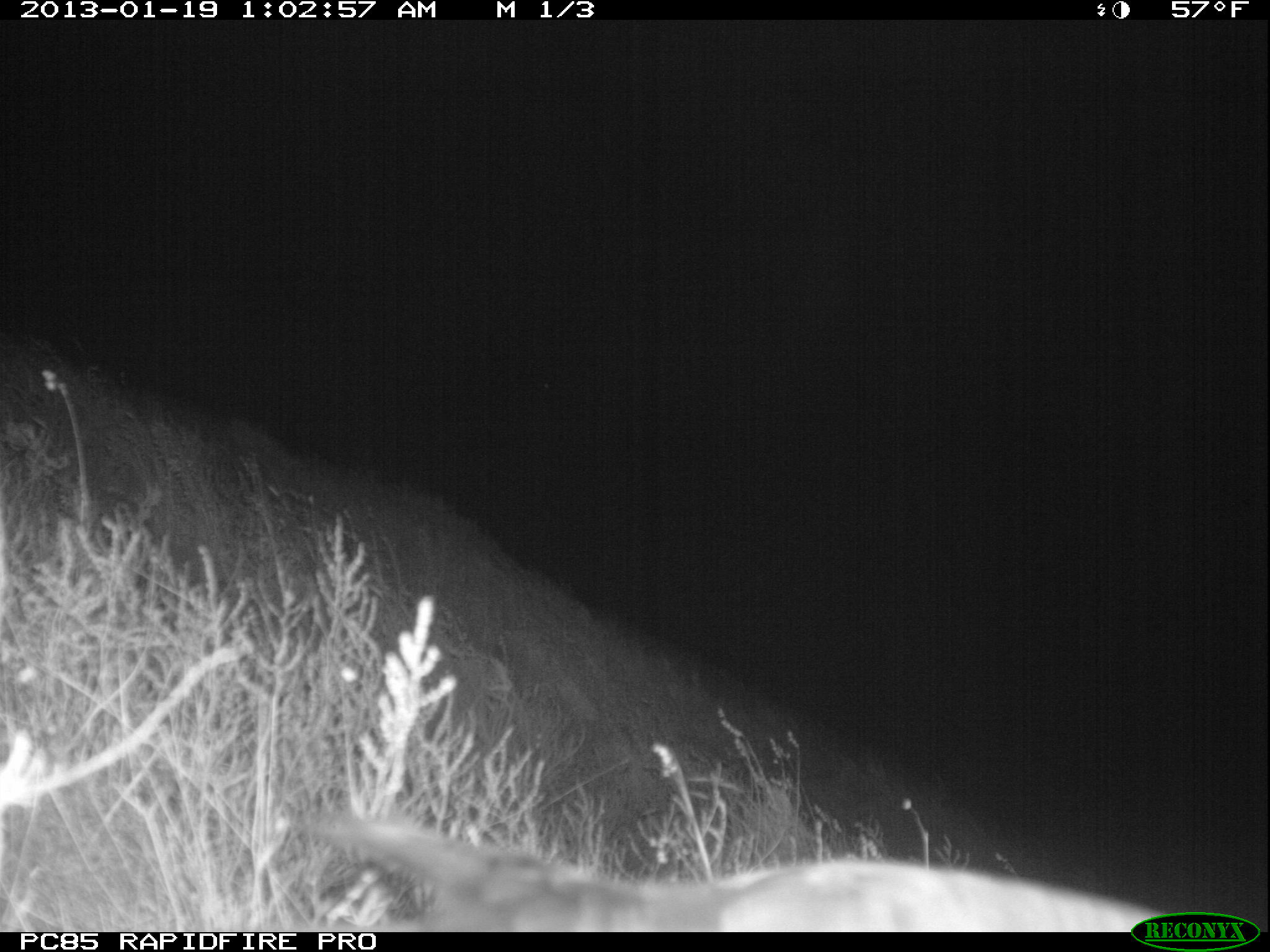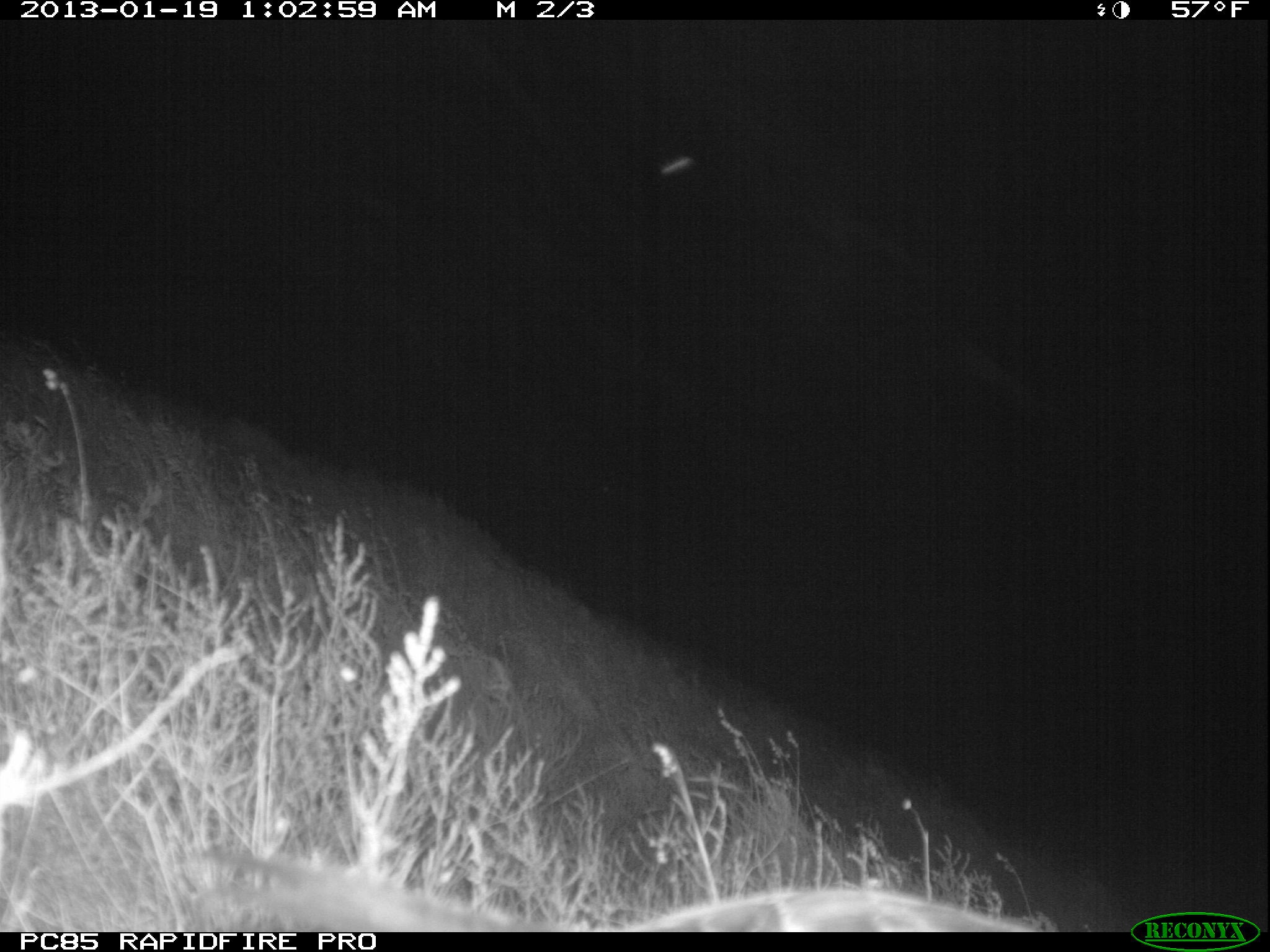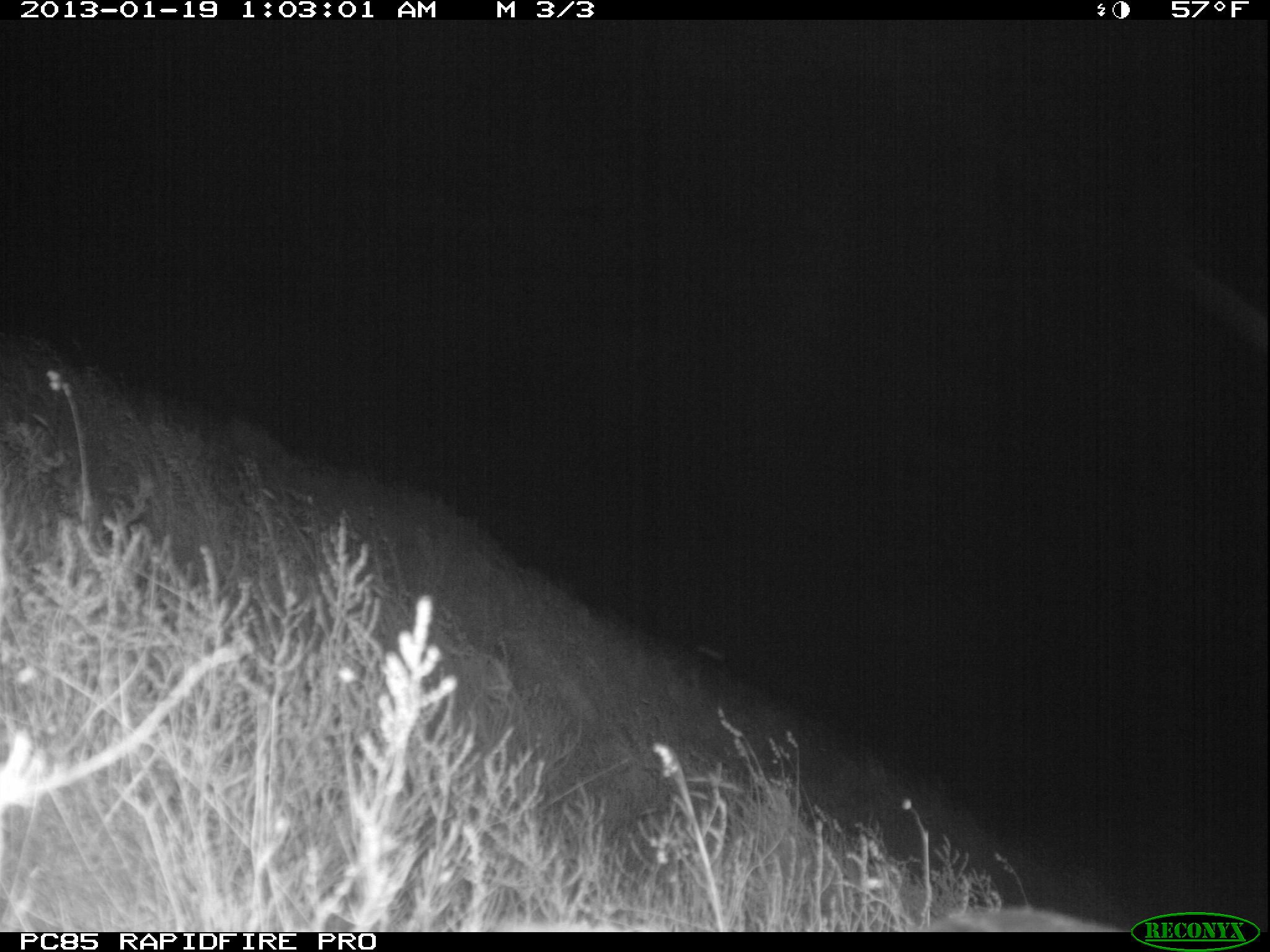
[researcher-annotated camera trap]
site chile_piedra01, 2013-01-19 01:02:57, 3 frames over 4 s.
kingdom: Animalia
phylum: Chordata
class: Aves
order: Procellariiformes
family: Procellariidae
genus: Calonectris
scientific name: Calonectris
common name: shearwater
Shearwater (Calonectris).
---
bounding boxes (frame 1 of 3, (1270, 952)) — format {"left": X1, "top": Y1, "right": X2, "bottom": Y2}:
shearwater: {"left": 300, "top": 807, "right": 1209, "bottom": 934}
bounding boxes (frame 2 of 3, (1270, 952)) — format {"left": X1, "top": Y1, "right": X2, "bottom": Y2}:
shearwater: {"left": 186, "top": 844, "right": 1089, "bottom": 935}
unknown: {"left": 653, "top": 153, "right": 699, "bottom": 177}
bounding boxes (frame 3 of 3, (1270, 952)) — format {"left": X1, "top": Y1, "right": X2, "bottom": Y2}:
unknown: {"left": 913, "top": 902, "right": 1132, "bottom": 933}